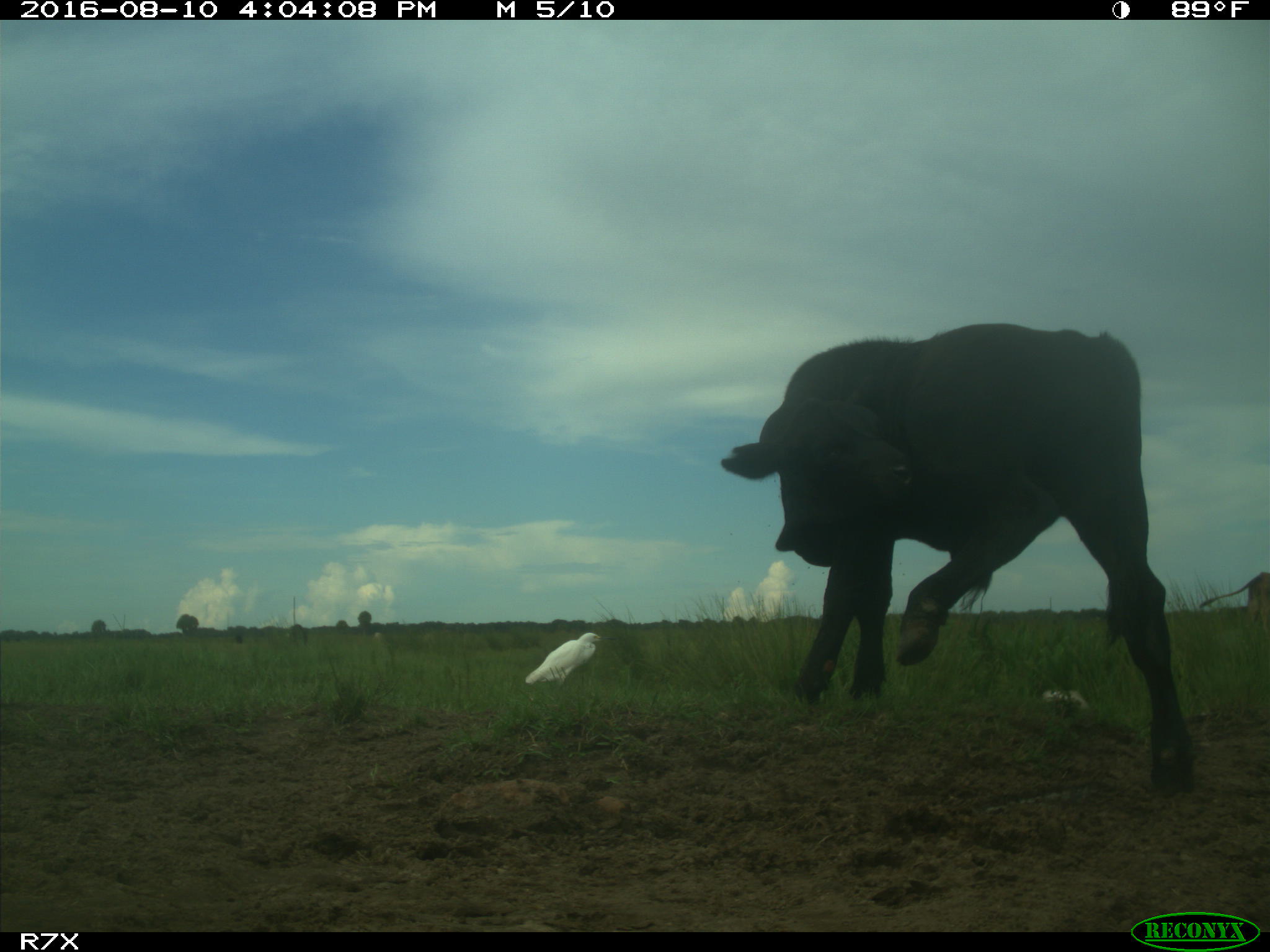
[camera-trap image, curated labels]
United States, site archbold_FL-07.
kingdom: Animalia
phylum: Chordata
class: Mammalia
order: Artiodactyla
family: Bovidae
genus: Bos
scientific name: Bos taurus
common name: domestic cow